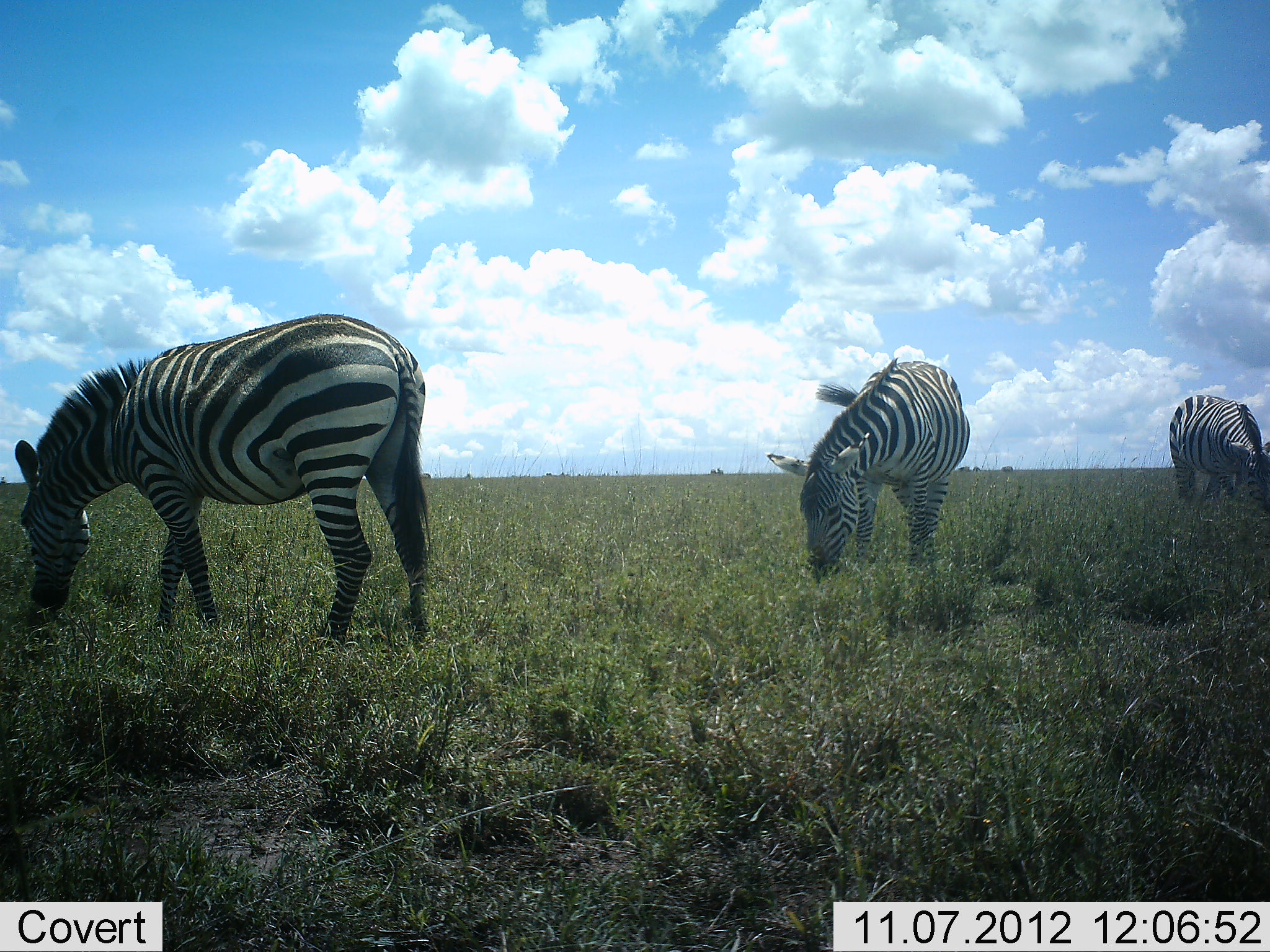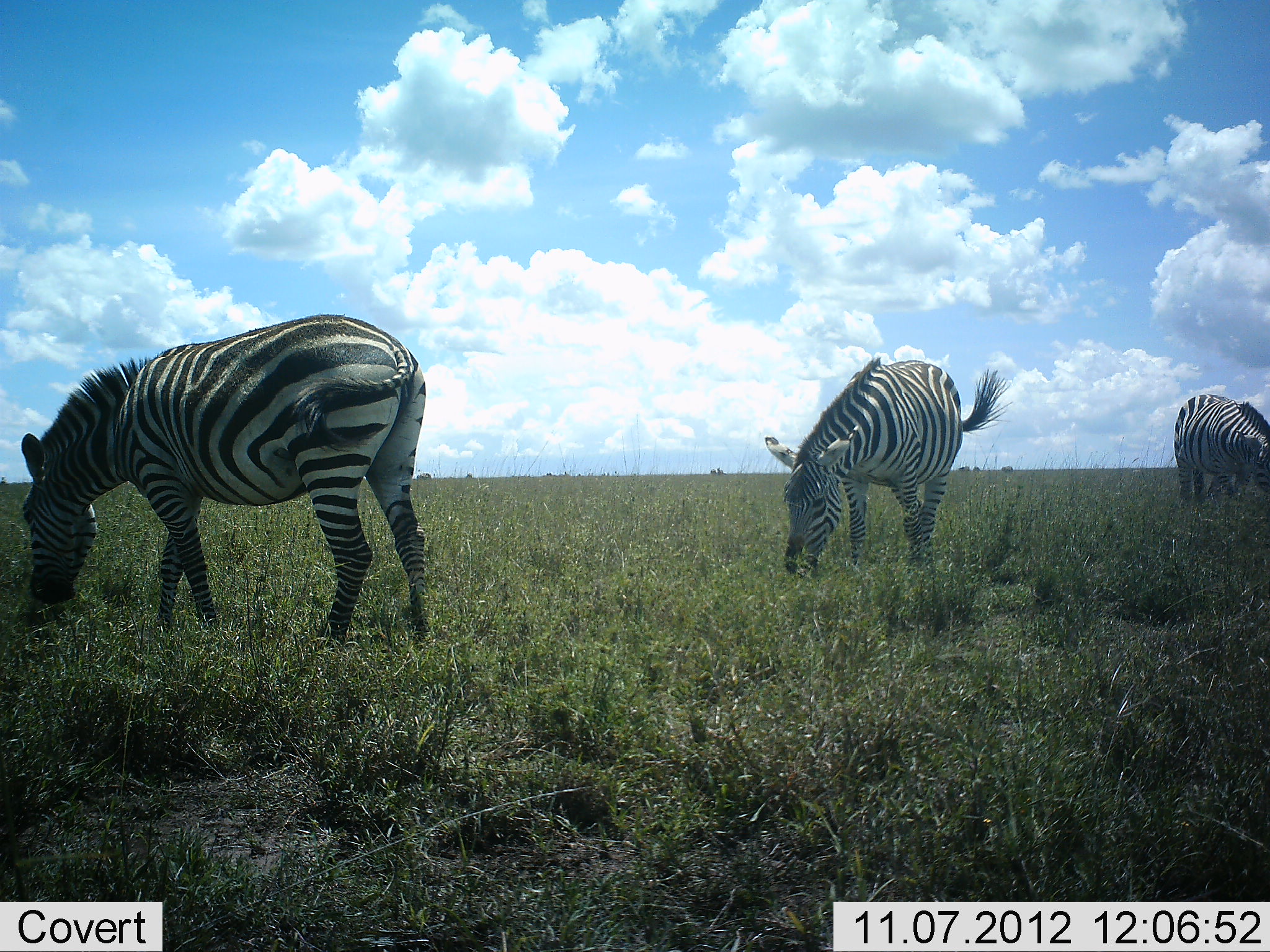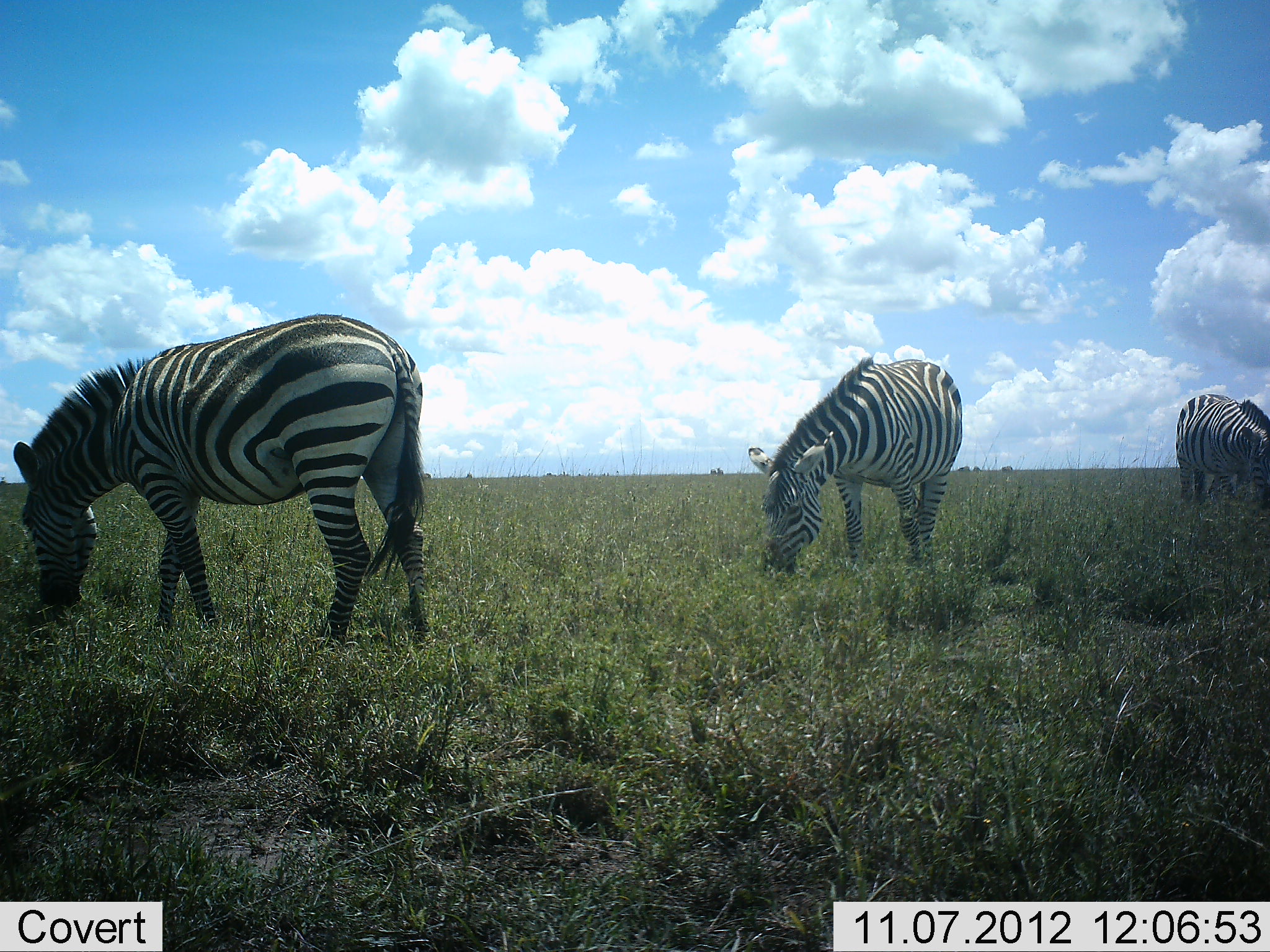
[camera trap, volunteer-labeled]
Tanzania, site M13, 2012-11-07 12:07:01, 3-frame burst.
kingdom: Animalia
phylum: Chordata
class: Mammalia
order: Perissodactyla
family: Equidae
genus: Equus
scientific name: Equus quagga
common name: plains zebra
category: zebra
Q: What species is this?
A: Zebra (plains zebra) (Equus quagga).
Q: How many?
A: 3.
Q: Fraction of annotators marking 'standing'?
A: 20%.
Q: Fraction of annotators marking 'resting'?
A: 0%.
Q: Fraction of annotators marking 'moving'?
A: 0%.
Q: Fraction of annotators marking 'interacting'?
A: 0%.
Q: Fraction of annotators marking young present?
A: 0%.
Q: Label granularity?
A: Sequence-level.